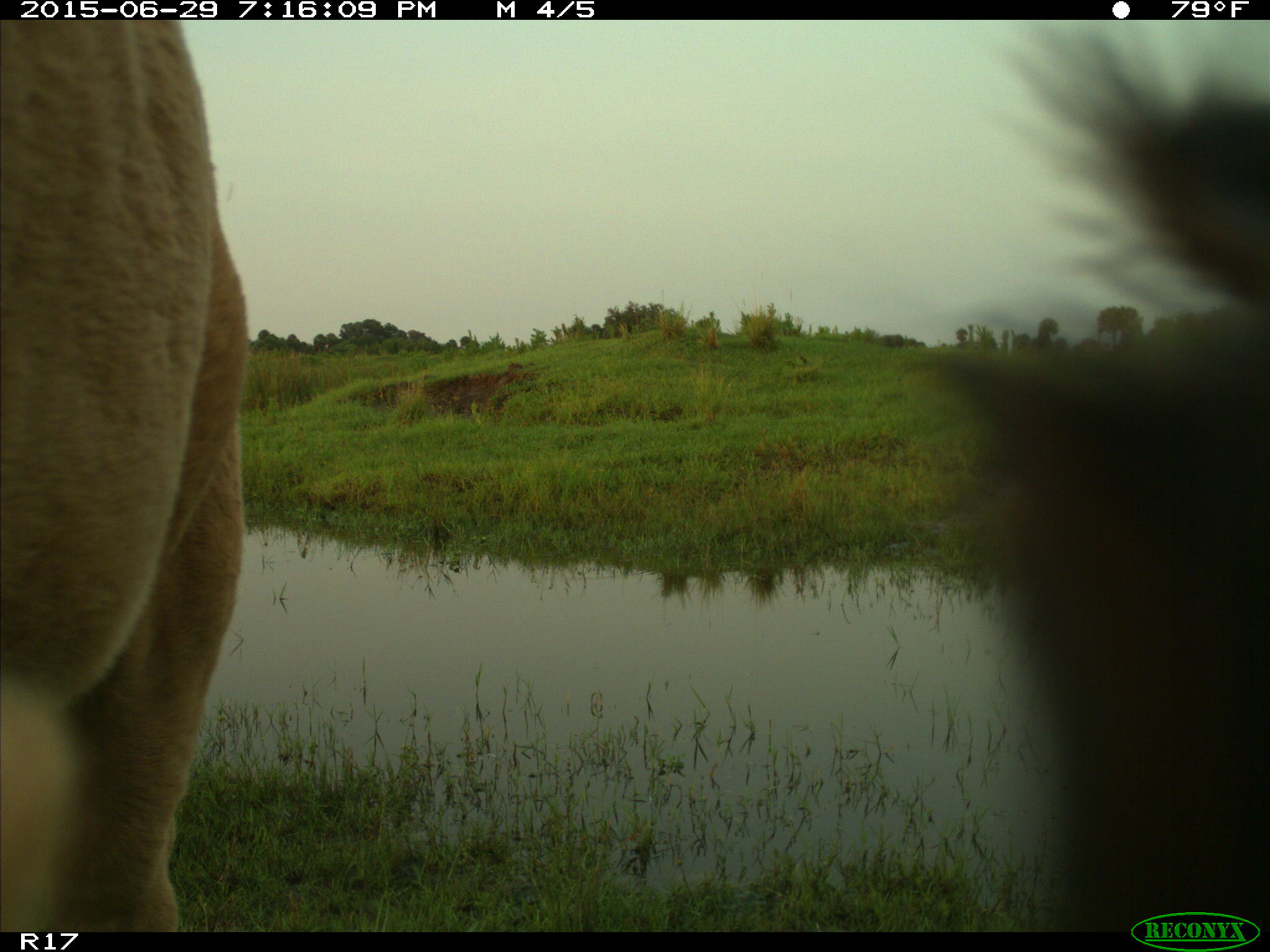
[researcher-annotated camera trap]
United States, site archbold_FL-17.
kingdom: Animalia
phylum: Chordata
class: Mammalia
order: Artiodactyla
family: Bovidae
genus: Bos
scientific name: Bos taurus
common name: domestic cow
Bos taurus (domestic cow).